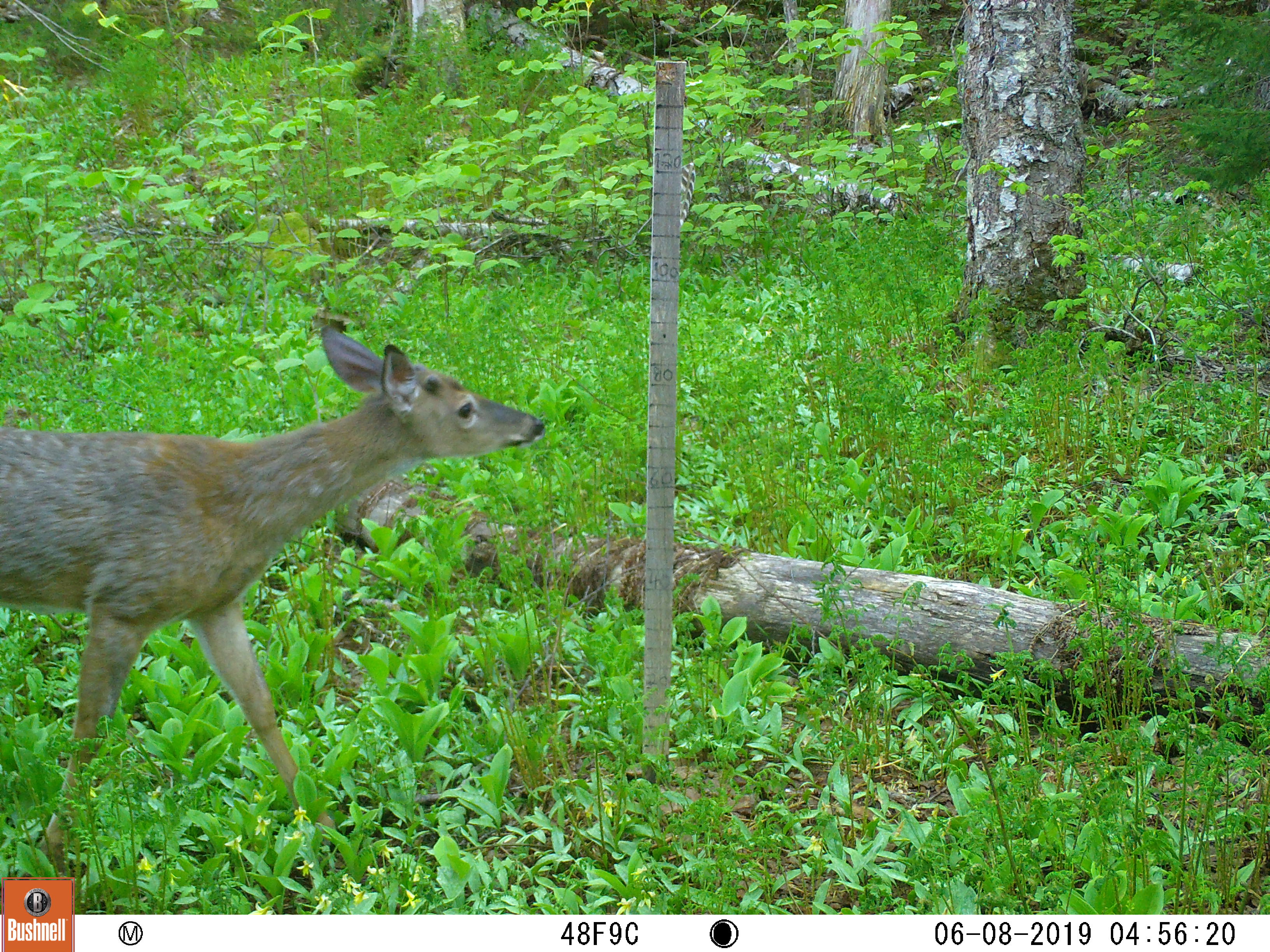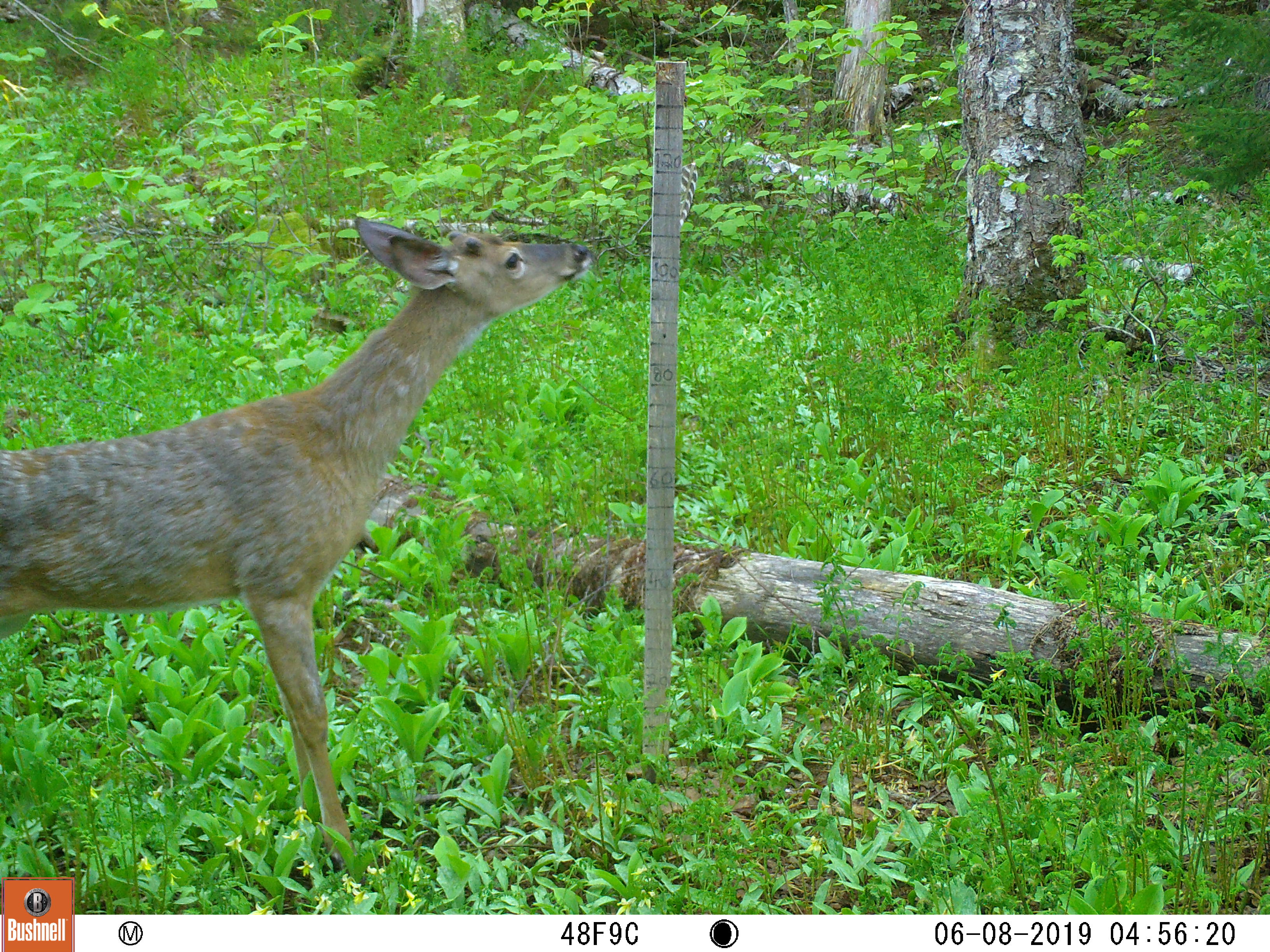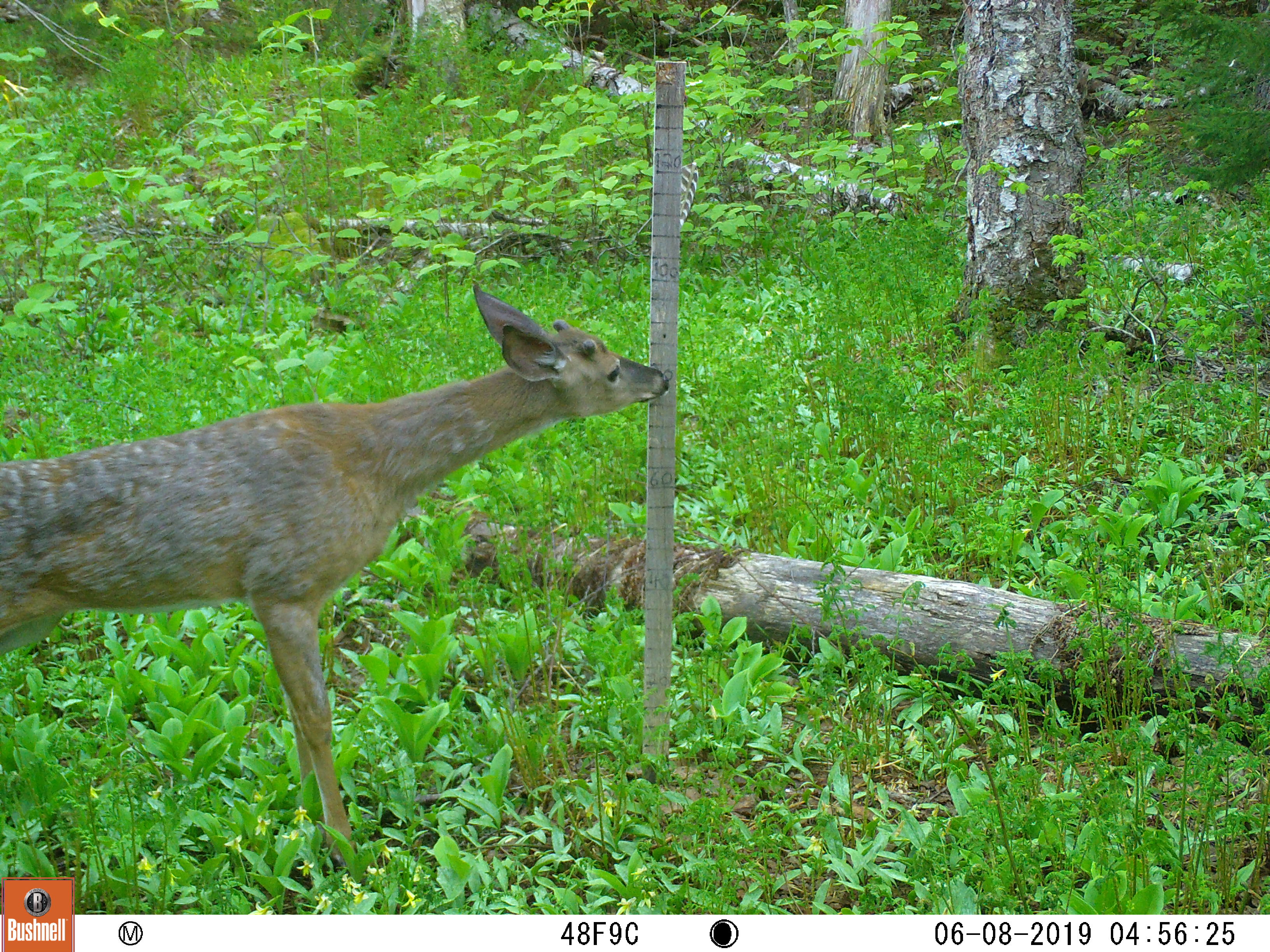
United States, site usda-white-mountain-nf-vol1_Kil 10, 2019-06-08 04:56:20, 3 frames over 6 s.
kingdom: Animalia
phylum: Chordata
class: Mammalia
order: Artiodactyla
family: Cervidae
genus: Odocoileus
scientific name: Odocoileus virginianus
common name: white-tailed deer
White-tailed deer (Odocoileus virginianus).